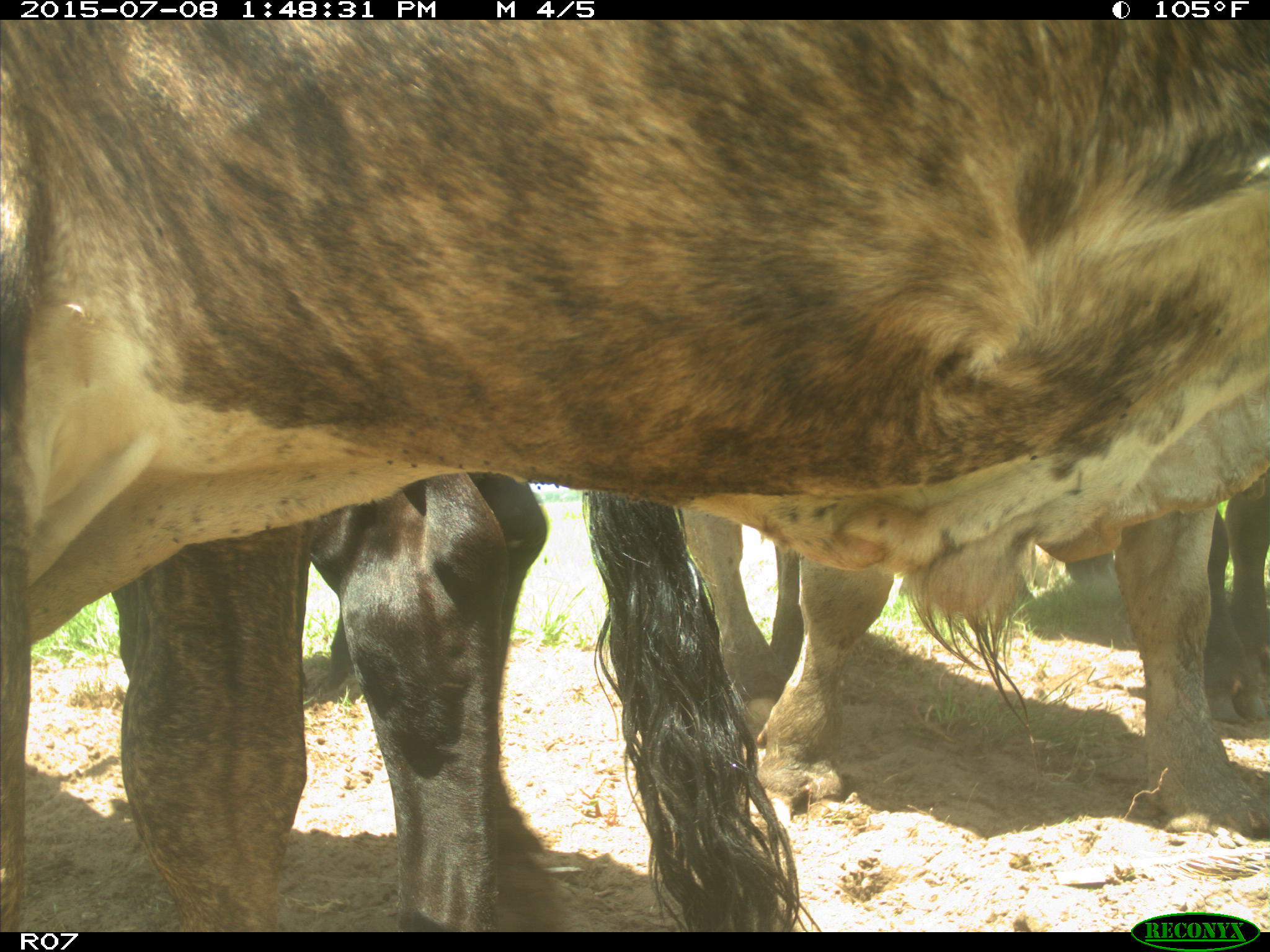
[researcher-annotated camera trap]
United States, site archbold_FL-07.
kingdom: Animalia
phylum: Chordata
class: Mammalia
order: Artiodactyla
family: Bovidae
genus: Bos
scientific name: Bos taurus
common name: domestic cow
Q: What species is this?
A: Bos taurus (domestic cow).